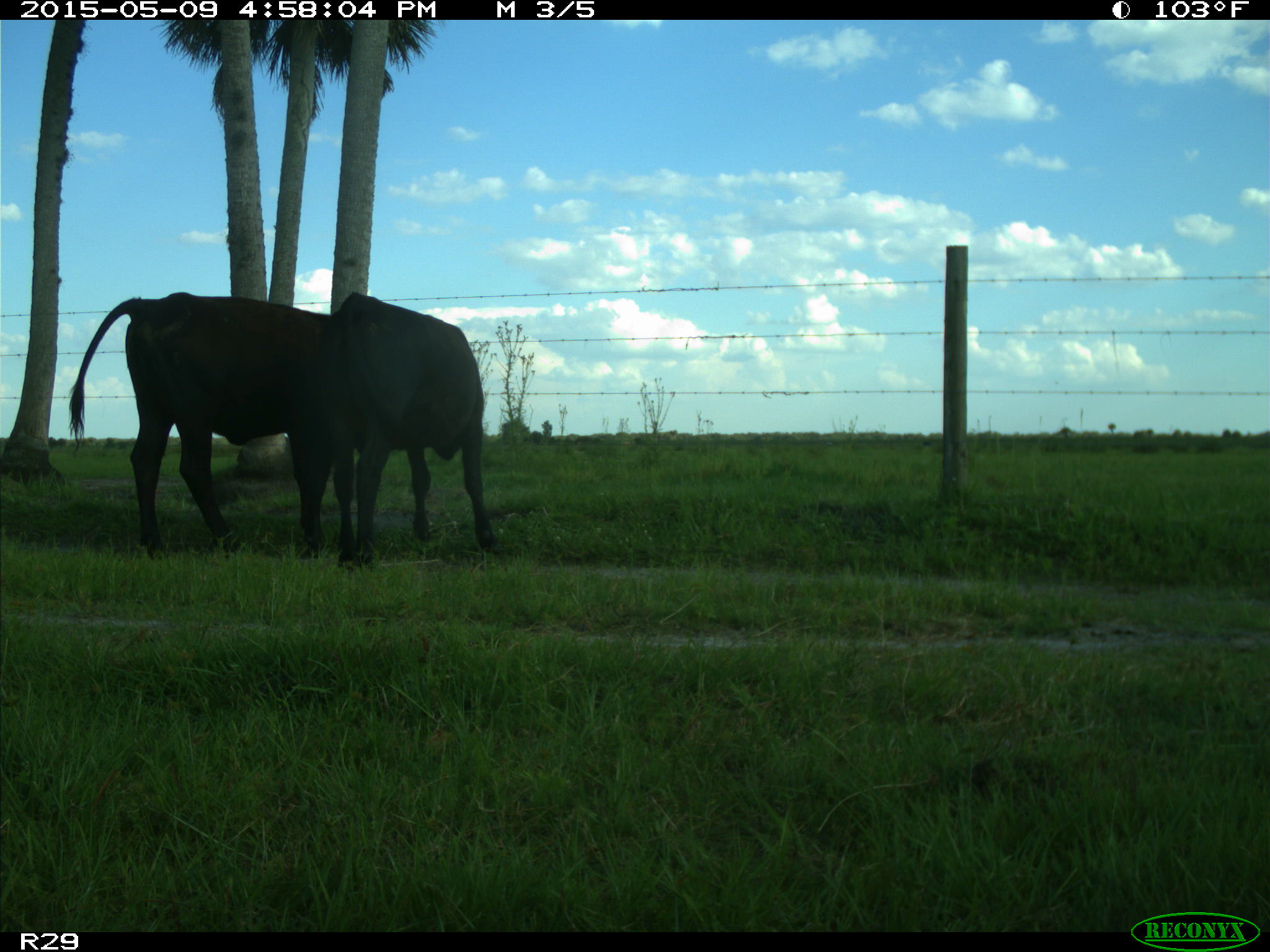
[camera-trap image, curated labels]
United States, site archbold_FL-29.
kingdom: Animalia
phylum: Chordata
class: Mammalia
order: Artiodactyla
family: Bovidae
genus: Bos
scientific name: Bos taurus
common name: domestic cow